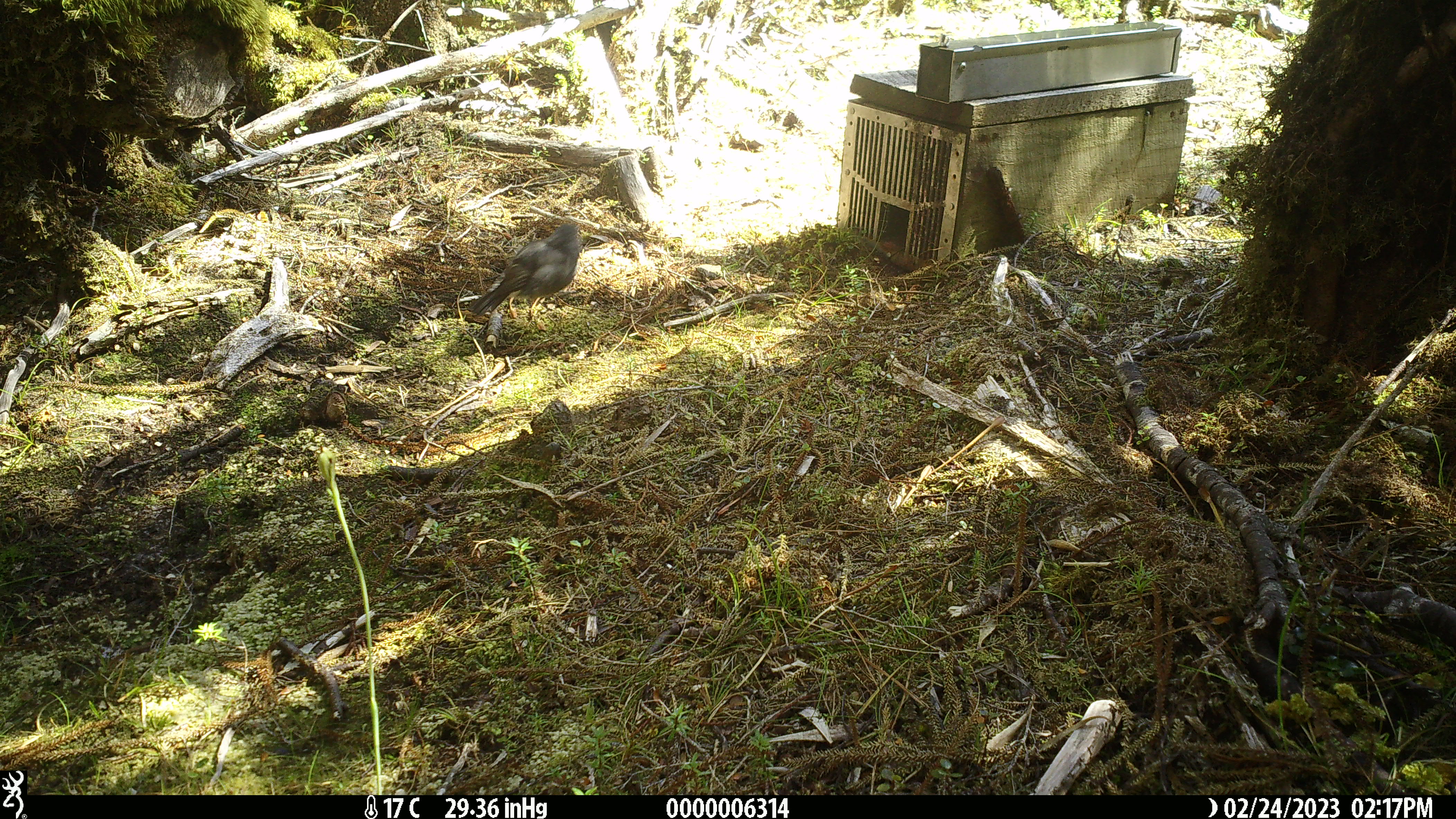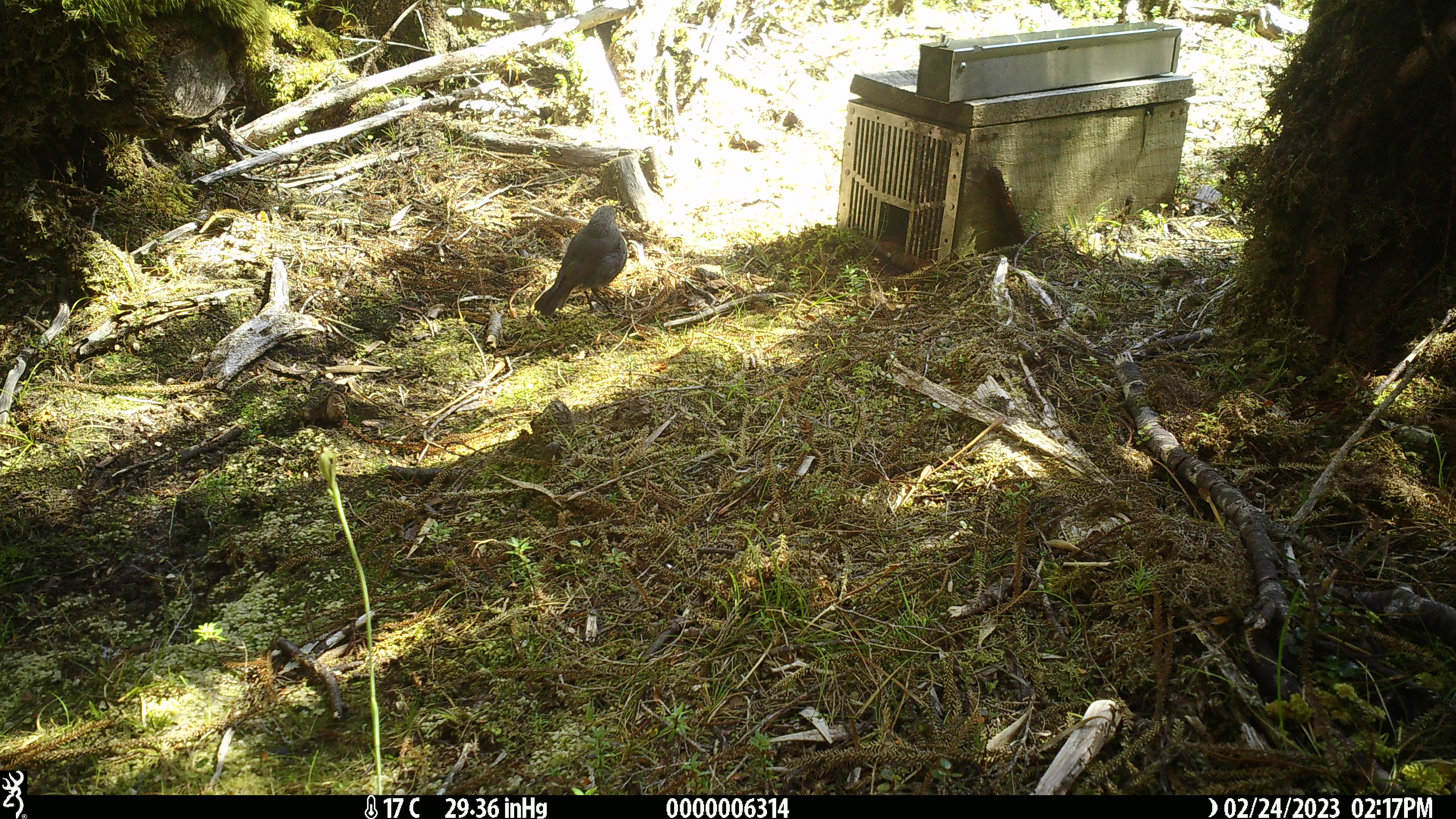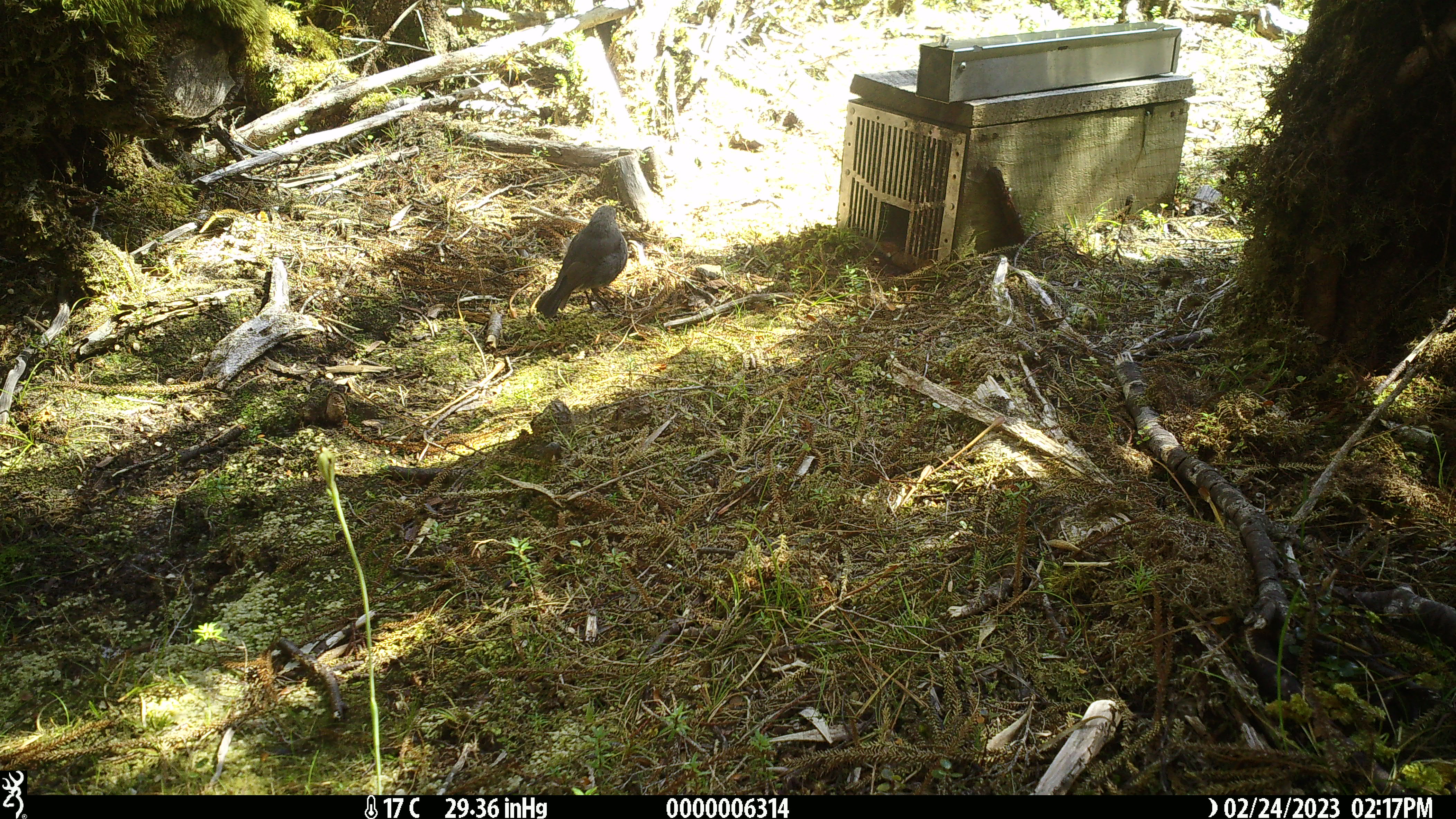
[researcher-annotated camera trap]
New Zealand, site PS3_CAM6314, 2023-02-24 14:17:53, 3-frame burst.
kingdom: Animalia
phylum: Chordata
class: Aves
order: Passeriformes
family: Petroicidae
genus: Petroica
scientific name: Petroica australis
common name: new zealand robin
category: robin